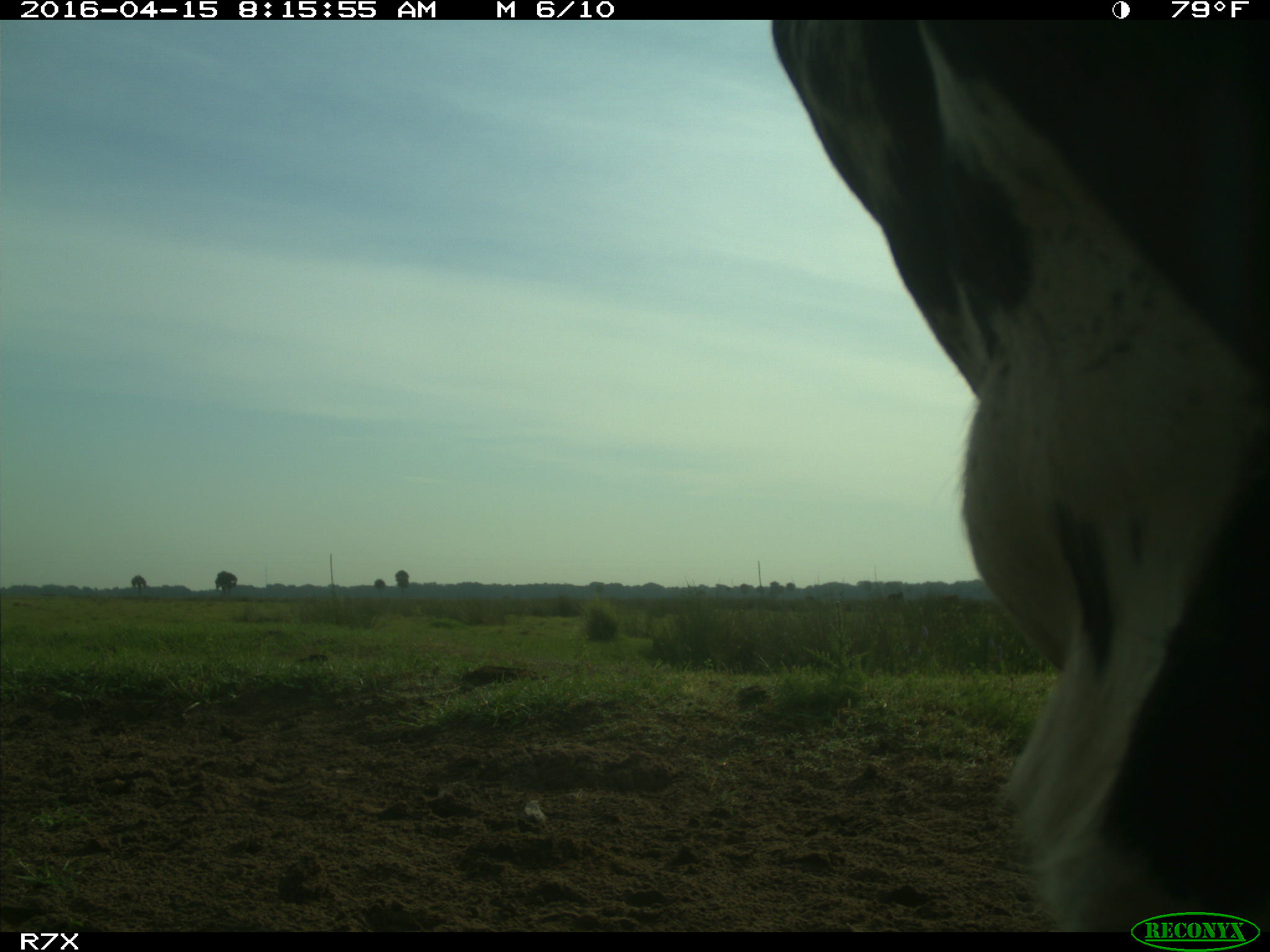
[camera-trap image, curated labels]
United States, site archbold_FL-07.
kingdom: Animalia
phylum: Chordata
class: Mammalia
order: Artiodactyla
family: Bovidae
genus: Bos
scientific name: Bos taurus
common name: domestic cow